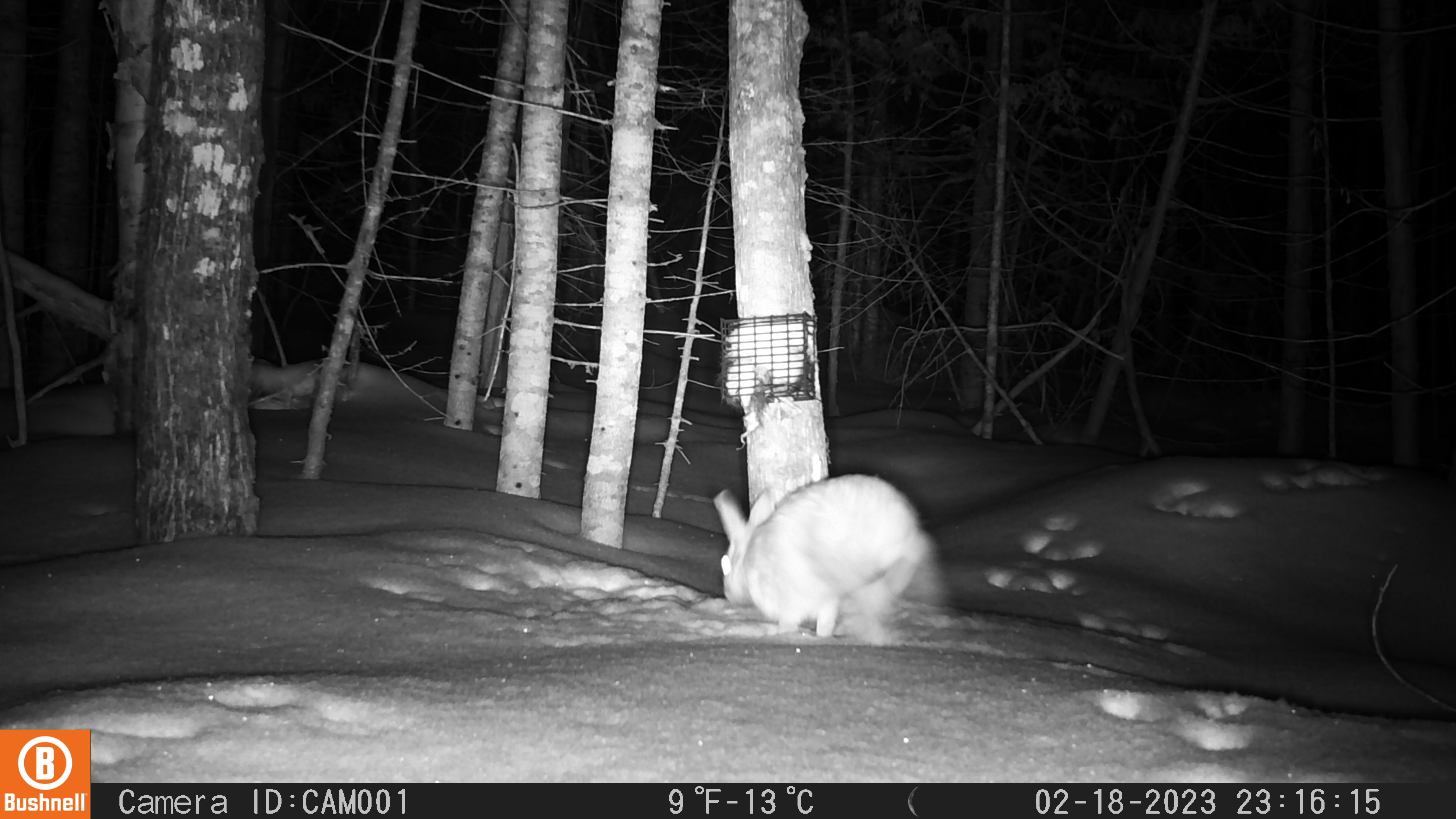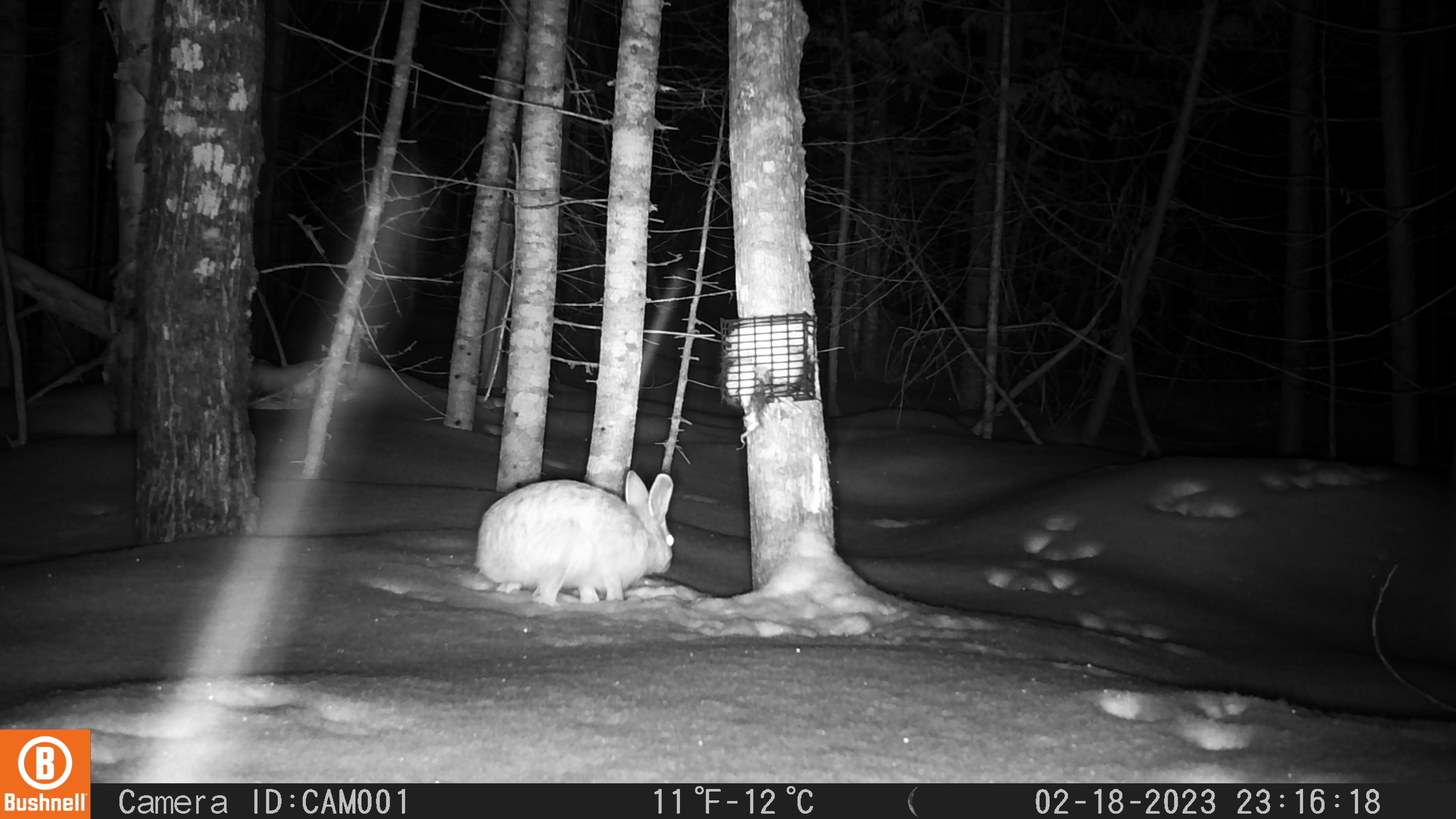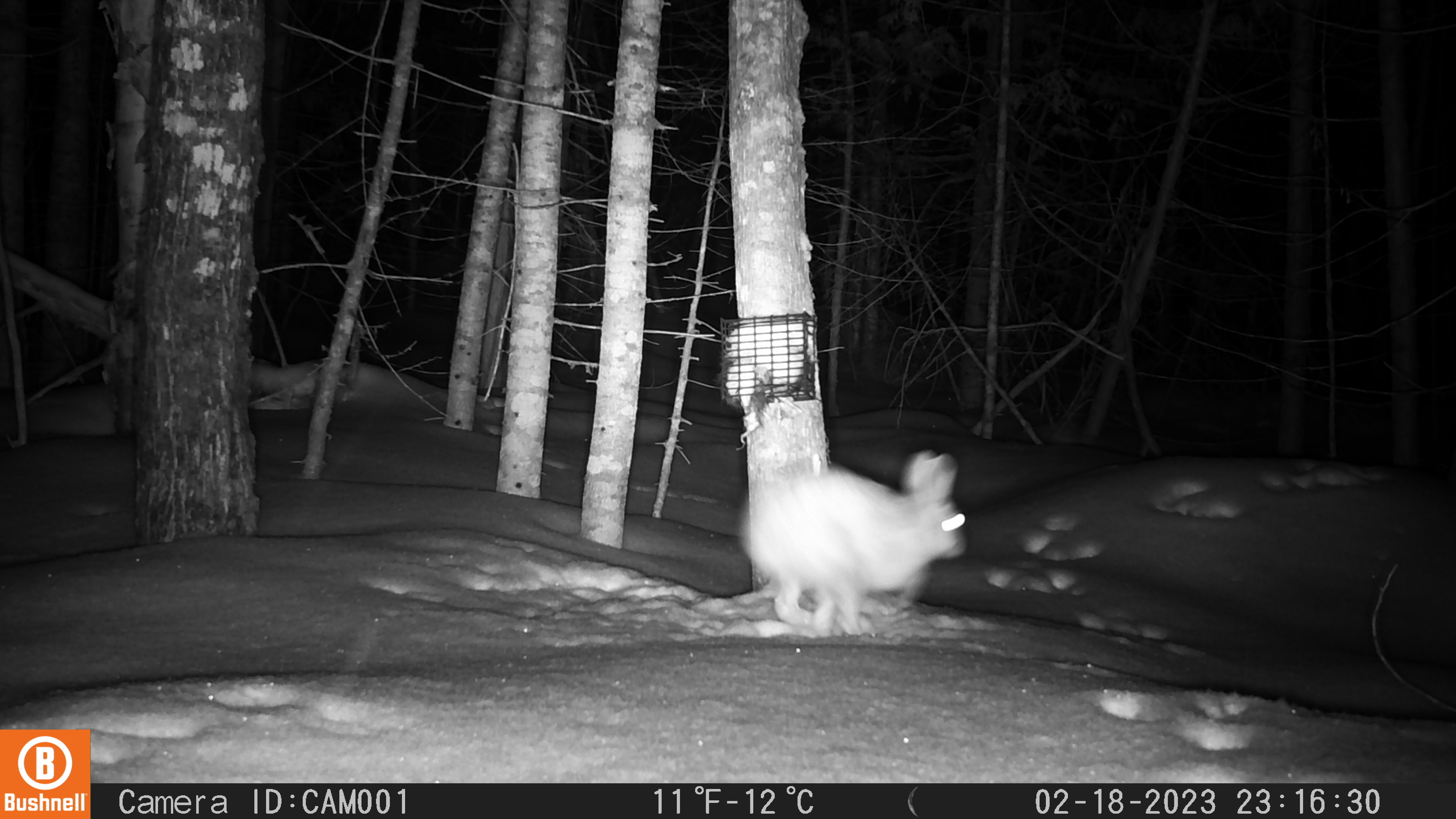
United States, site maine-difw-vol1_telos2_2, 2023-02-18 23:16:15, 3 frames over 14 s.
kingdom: Animalia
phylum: Chordata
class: Mammalia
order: Lagomorpha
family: Leporidae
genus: Lepus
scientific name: Lepus americanus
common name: snowshoe hare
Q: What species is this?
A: Snowshoe hare (Lepus americanus).